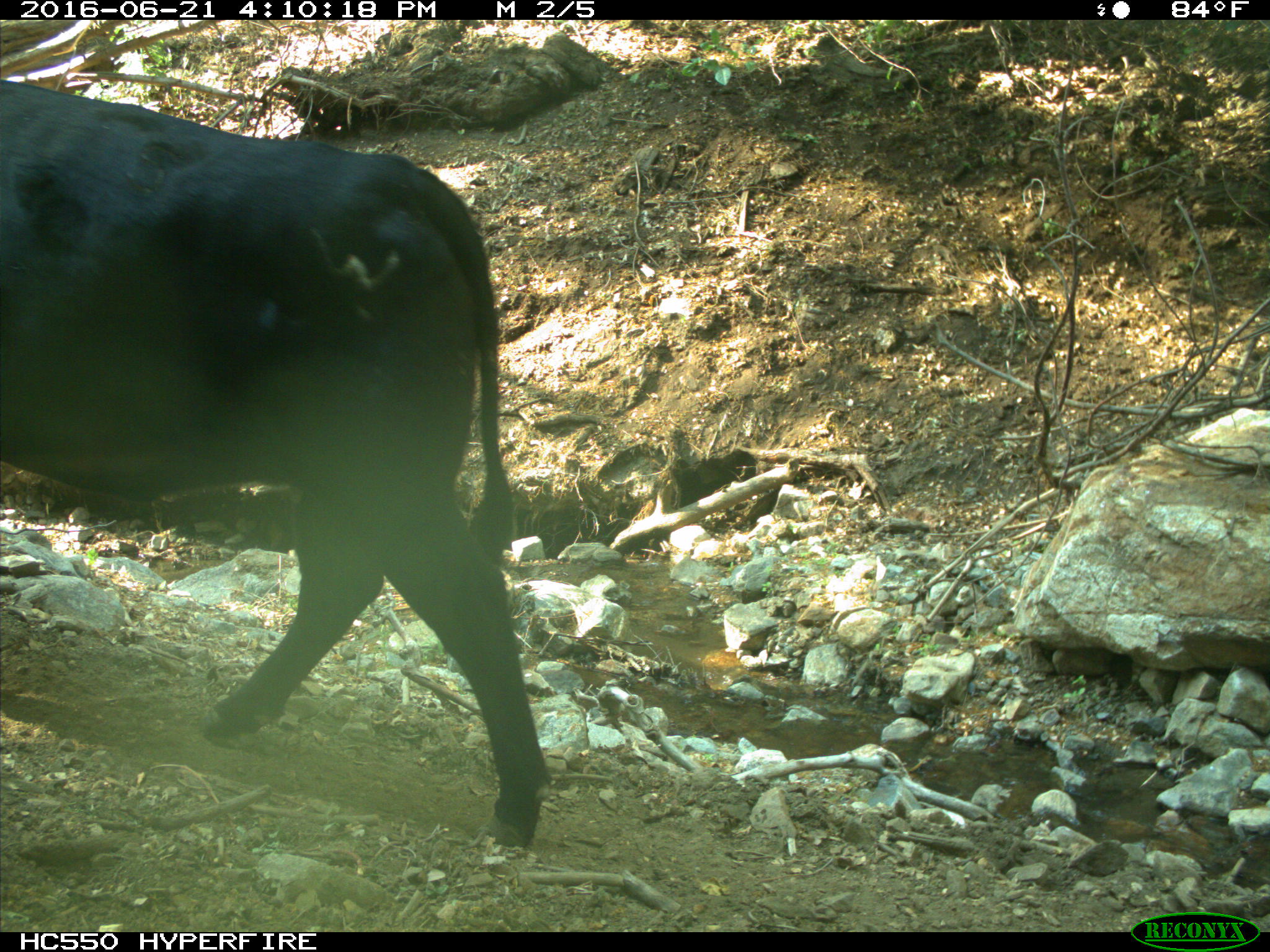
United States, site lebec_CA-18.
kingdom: Animalia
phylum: Chordata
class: Mammalia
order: Artiodactyla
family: Bovidae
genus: Bos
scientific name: Bos taurus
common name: domestic cow